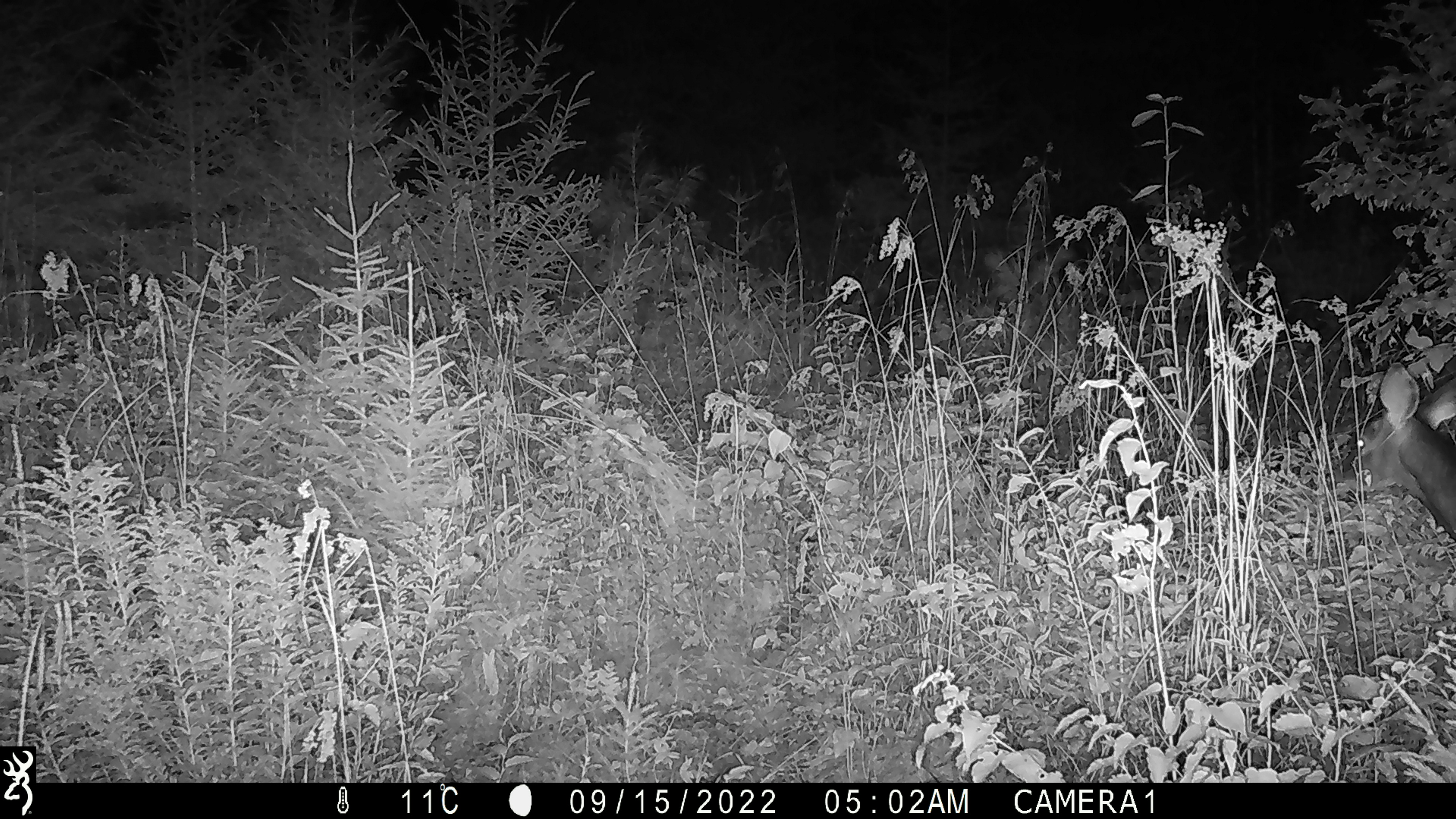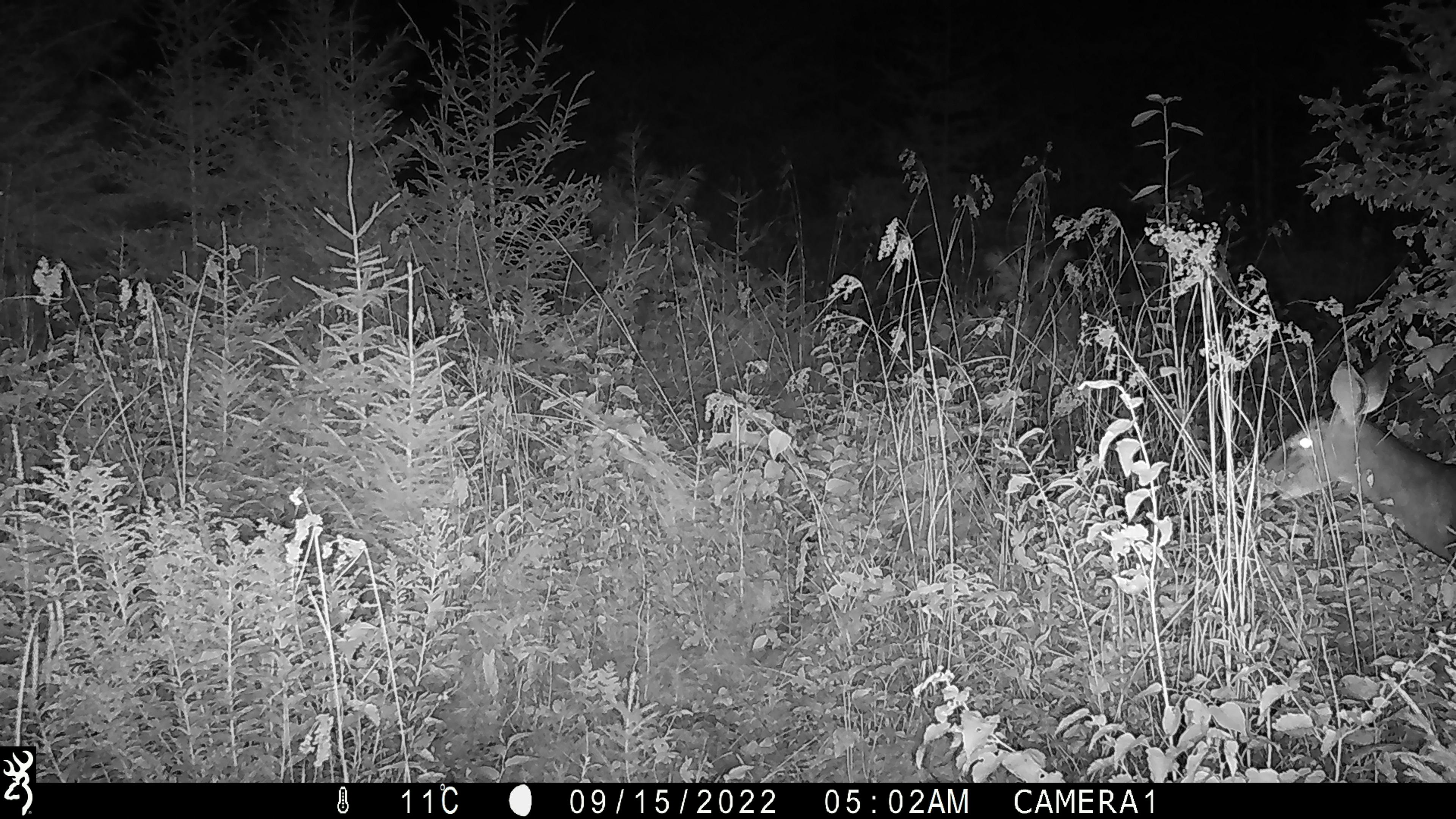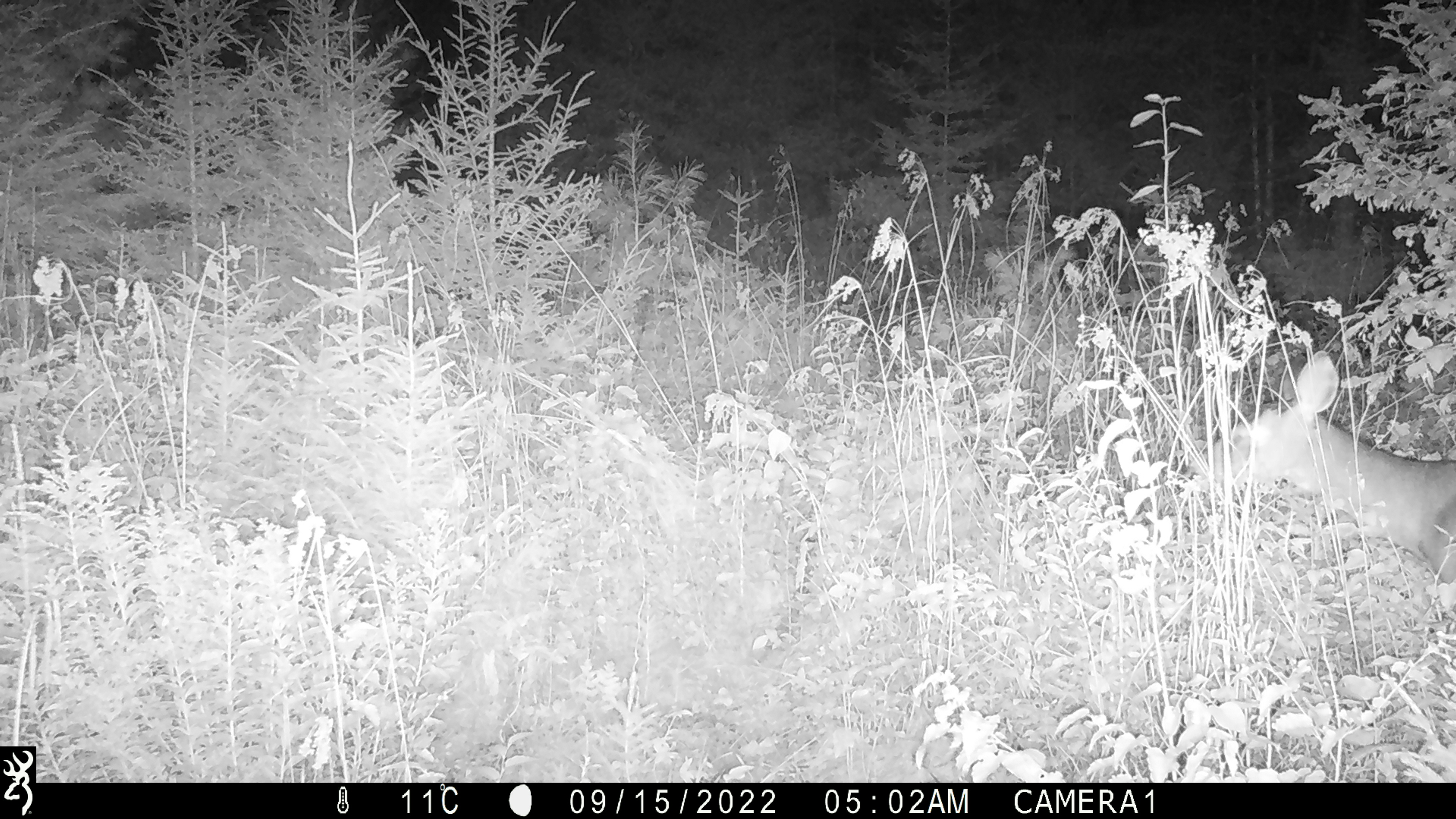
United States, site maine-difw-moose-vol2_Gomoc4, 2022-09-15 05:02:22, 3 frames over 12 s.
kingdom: Animalia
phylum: Chordata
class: Mammalia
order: Artiodactyla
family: Cervidae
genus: Odocoileus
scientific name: Odocoileus virginianus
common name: white-tailed deer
White-tailed deer (Odocoileus virginianus).